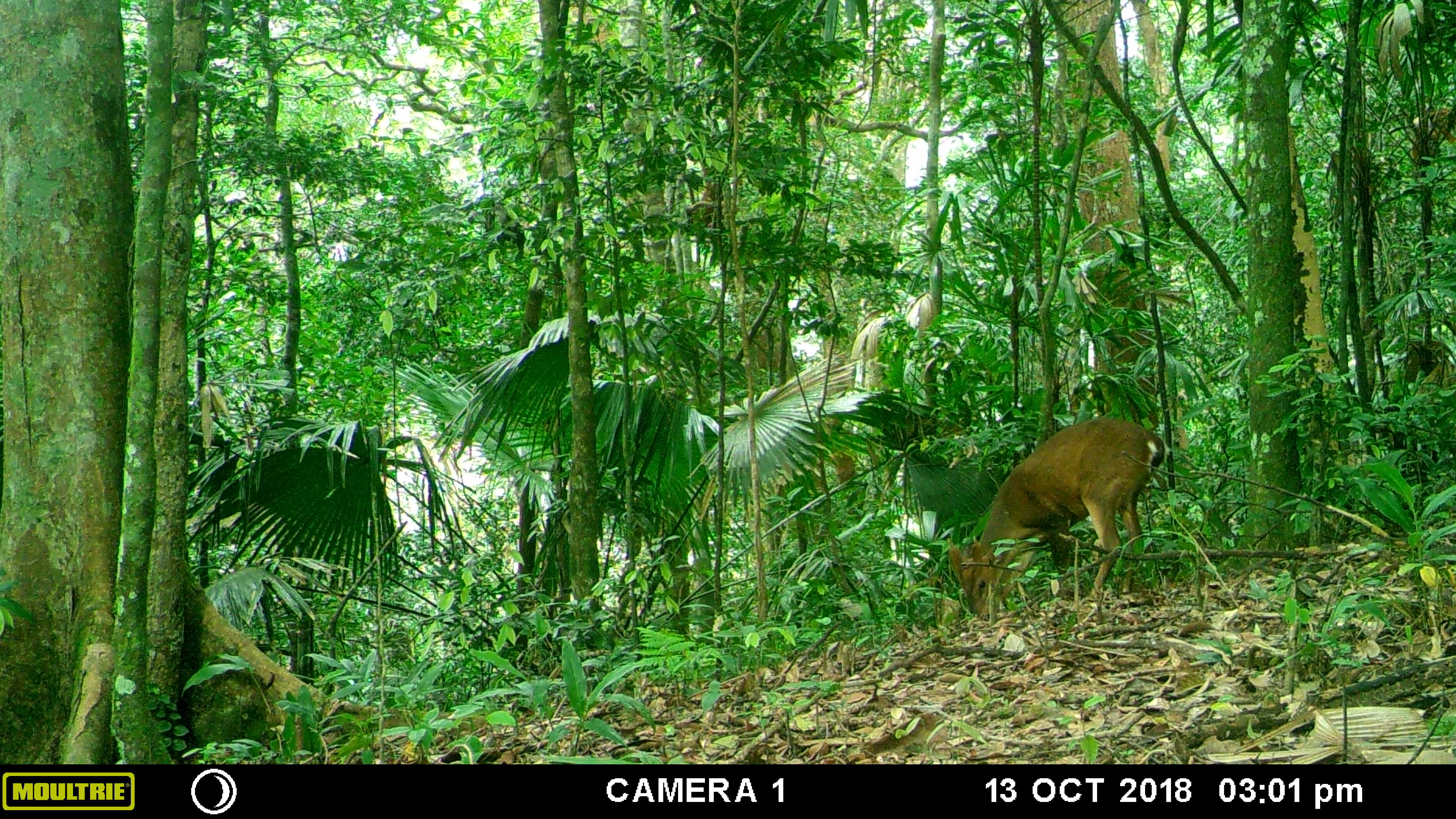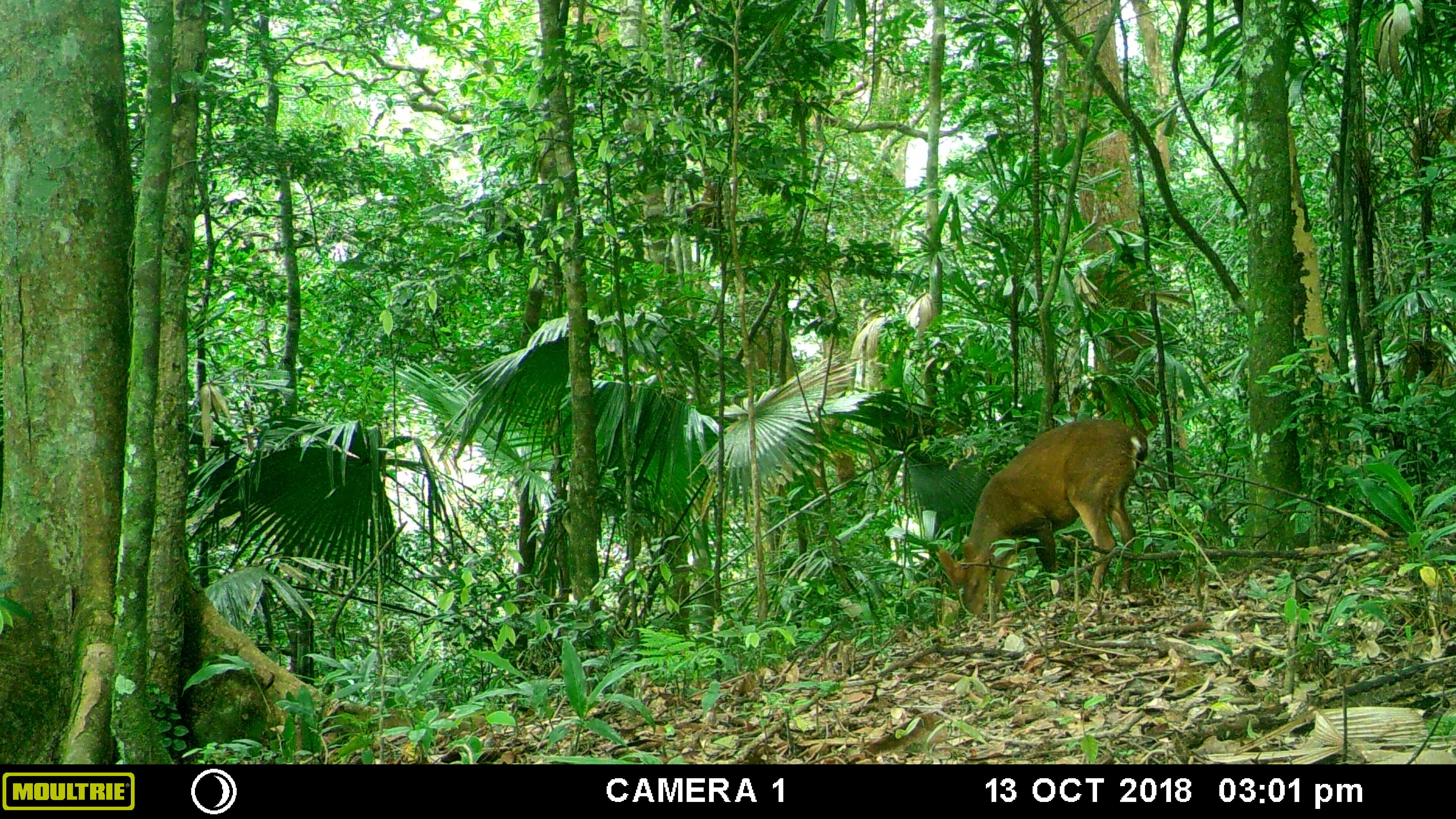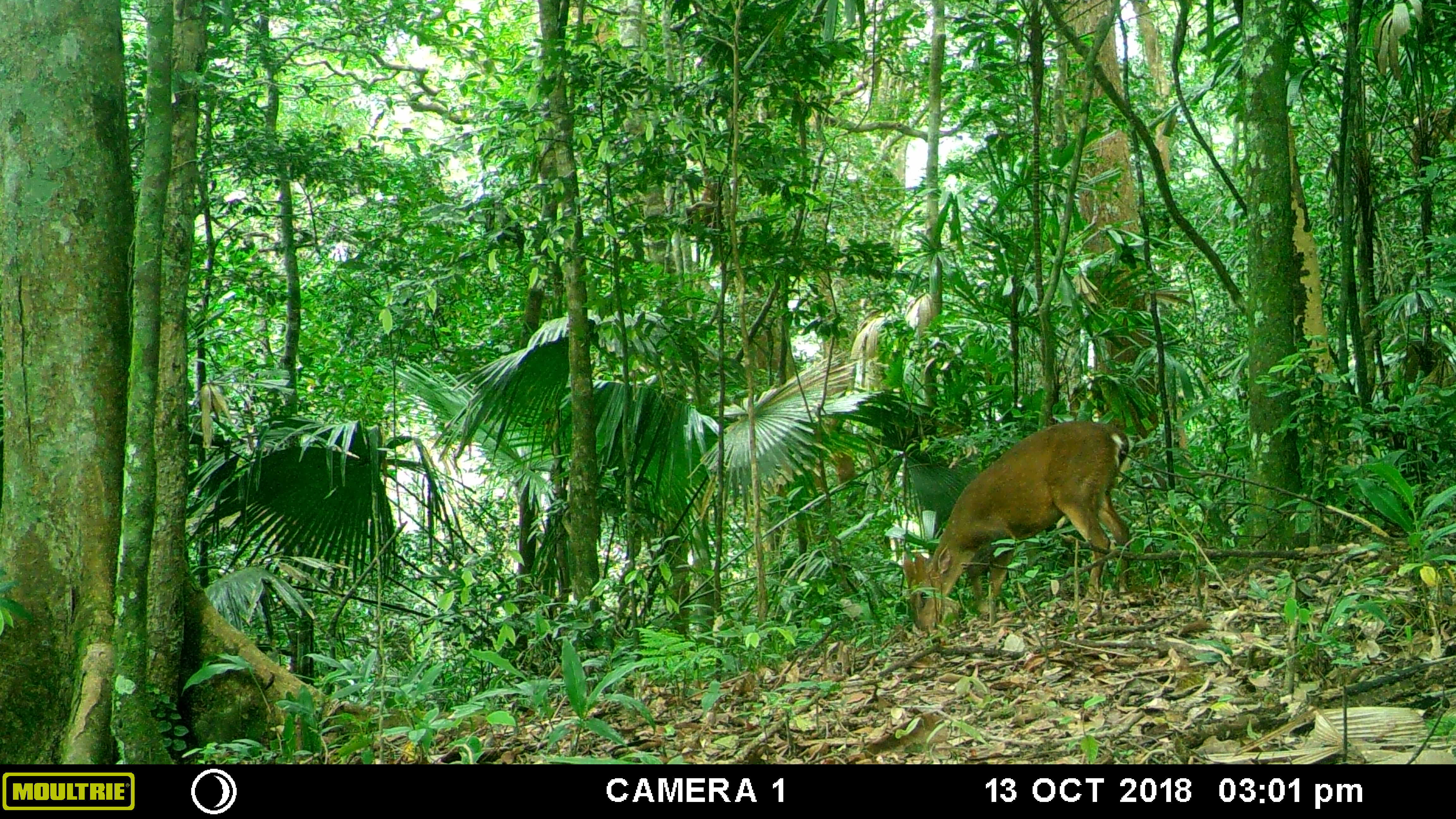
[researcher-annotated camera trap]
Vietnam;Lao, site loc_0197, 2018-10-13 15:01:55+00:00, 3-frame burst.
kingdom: Animalia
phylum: Chordata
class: Mammalia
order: Artiodactyla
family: Cervidae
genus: Muntiacus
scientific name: Muntiacus vuquangensis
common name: large-antlered muntjac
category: large antlered muntjac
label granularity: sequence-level